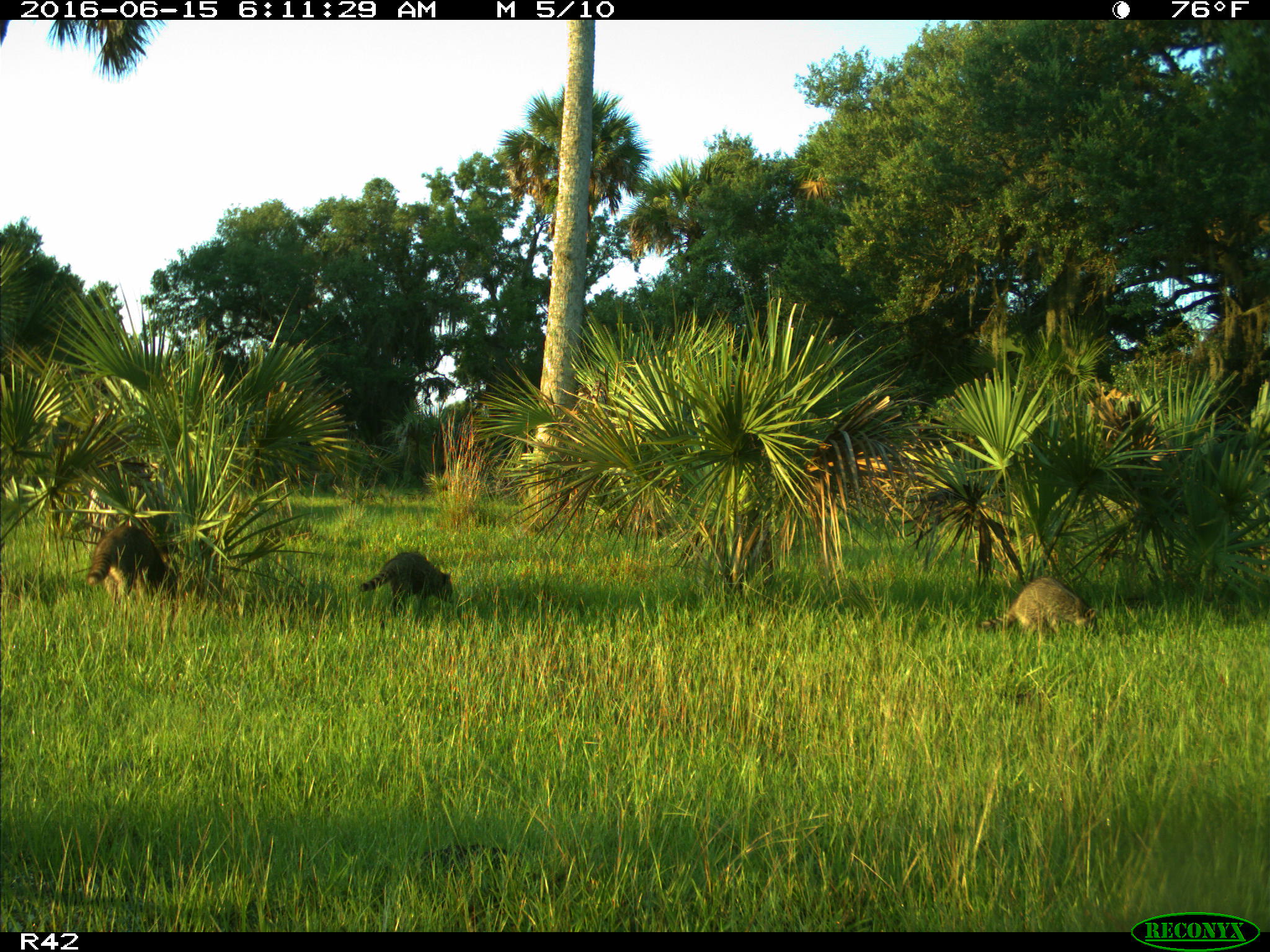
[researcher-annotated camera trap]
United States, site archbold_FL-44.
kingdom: Animalia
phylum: Chordata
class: Mammalia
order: Carnivora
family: Procyonidae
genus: Procyon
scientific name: Procyon lotor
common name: common raccoon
Procyon lotor (common raccoon).